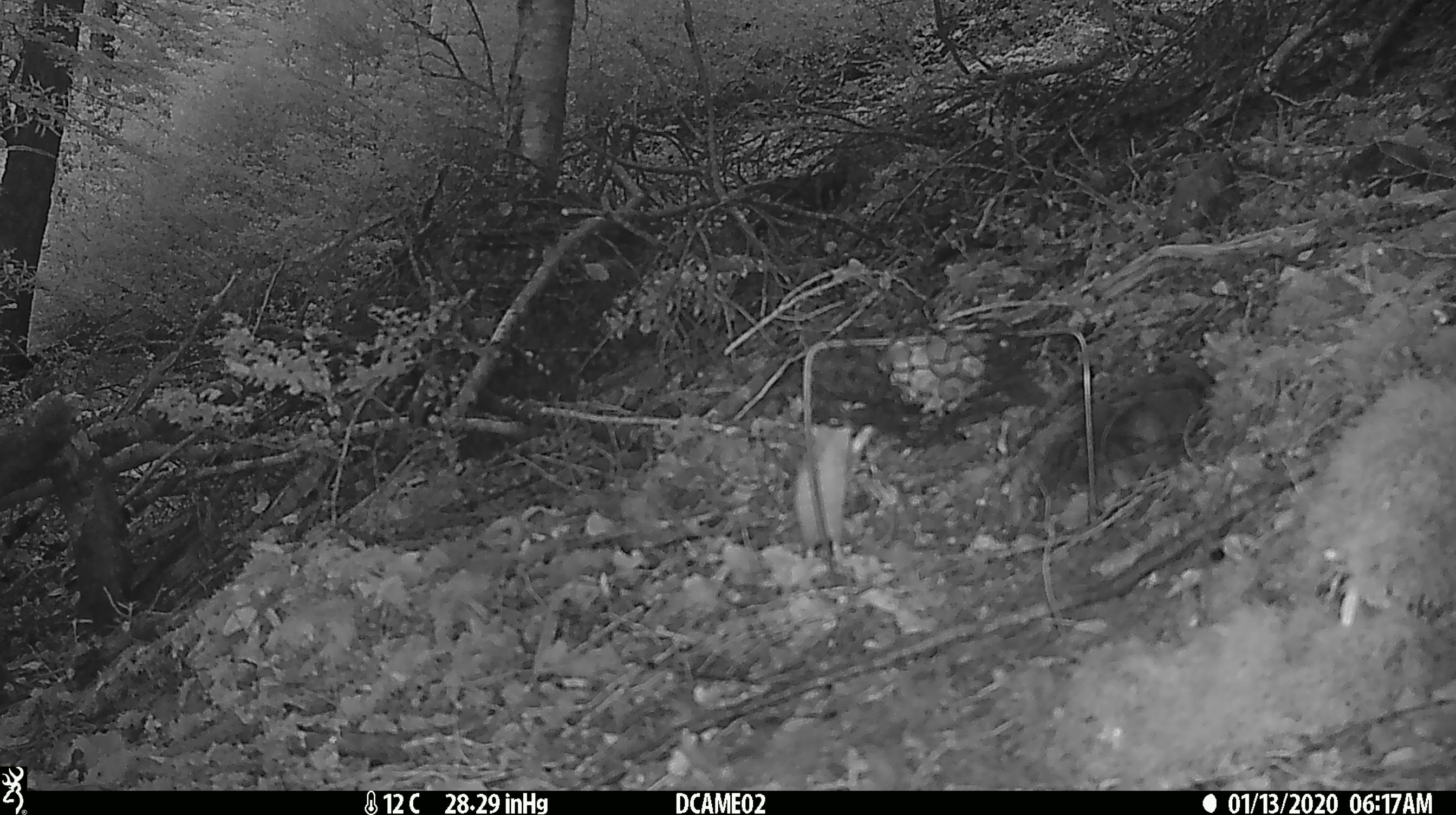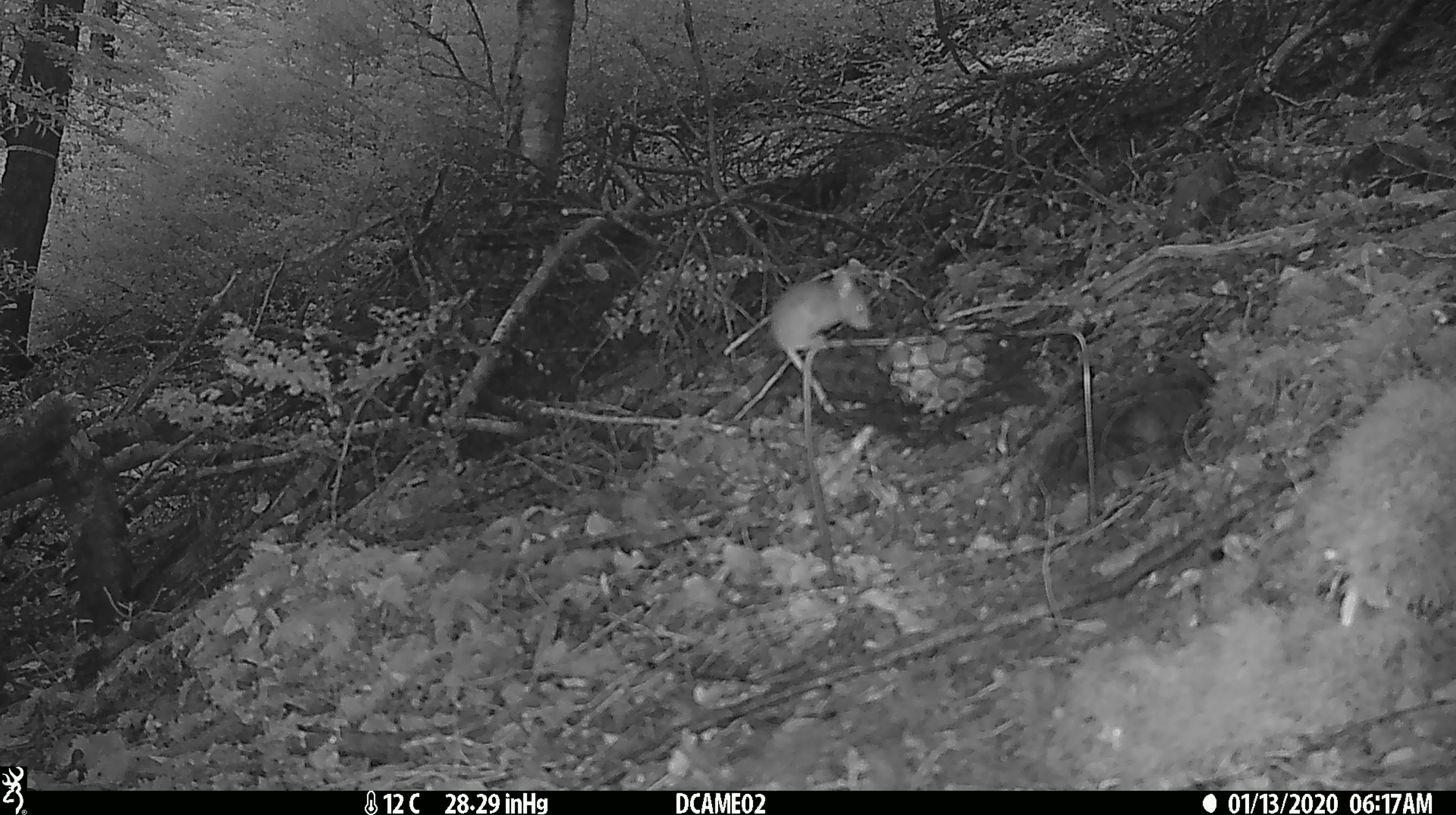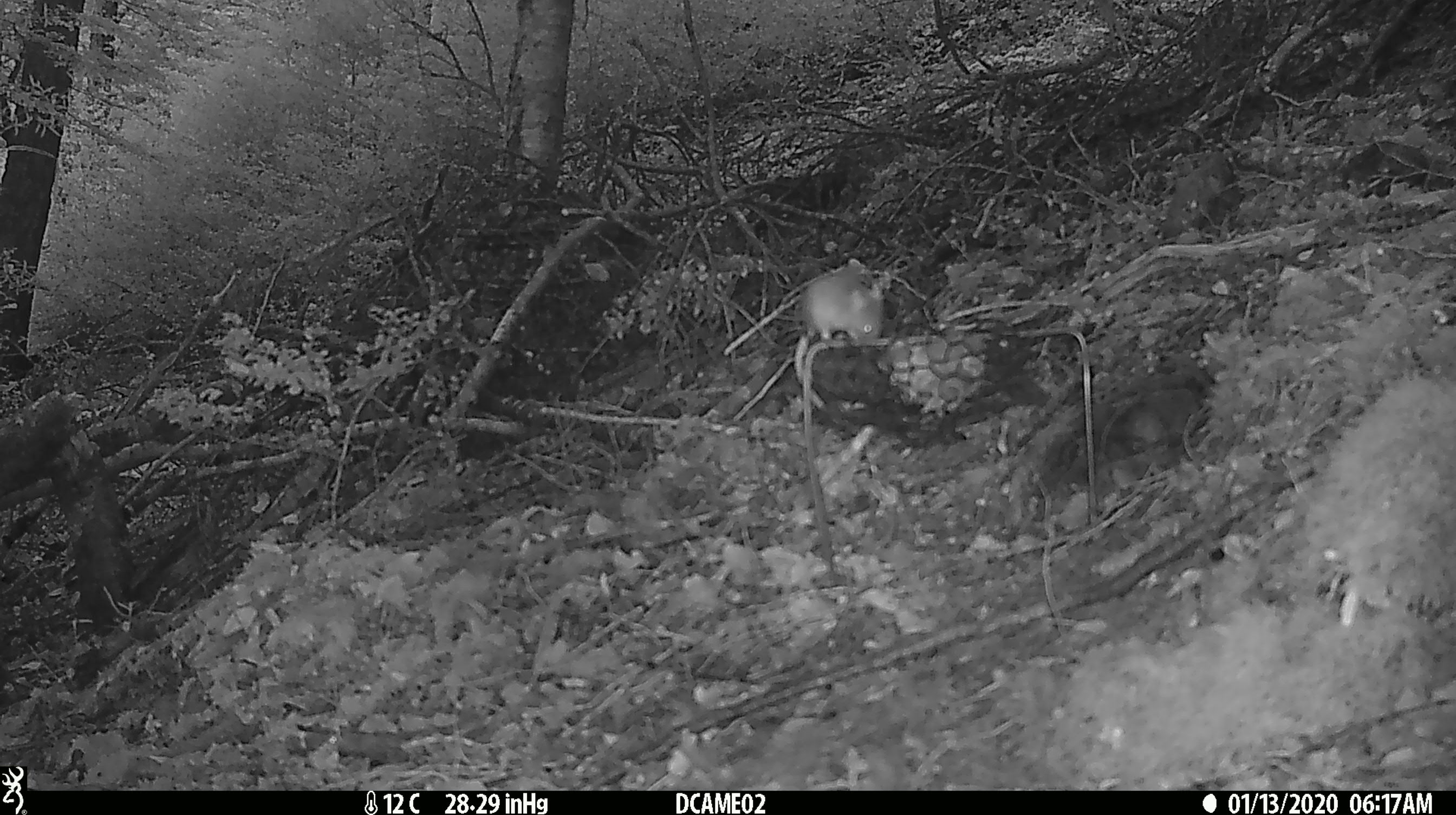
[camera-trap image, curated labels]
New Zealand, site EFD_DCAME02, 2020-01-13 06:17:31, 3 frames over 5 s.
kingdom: Animalia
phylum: Chordata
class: Mammalia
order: Rodentia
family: Muridae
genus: Mus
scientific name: Mus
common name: mouse